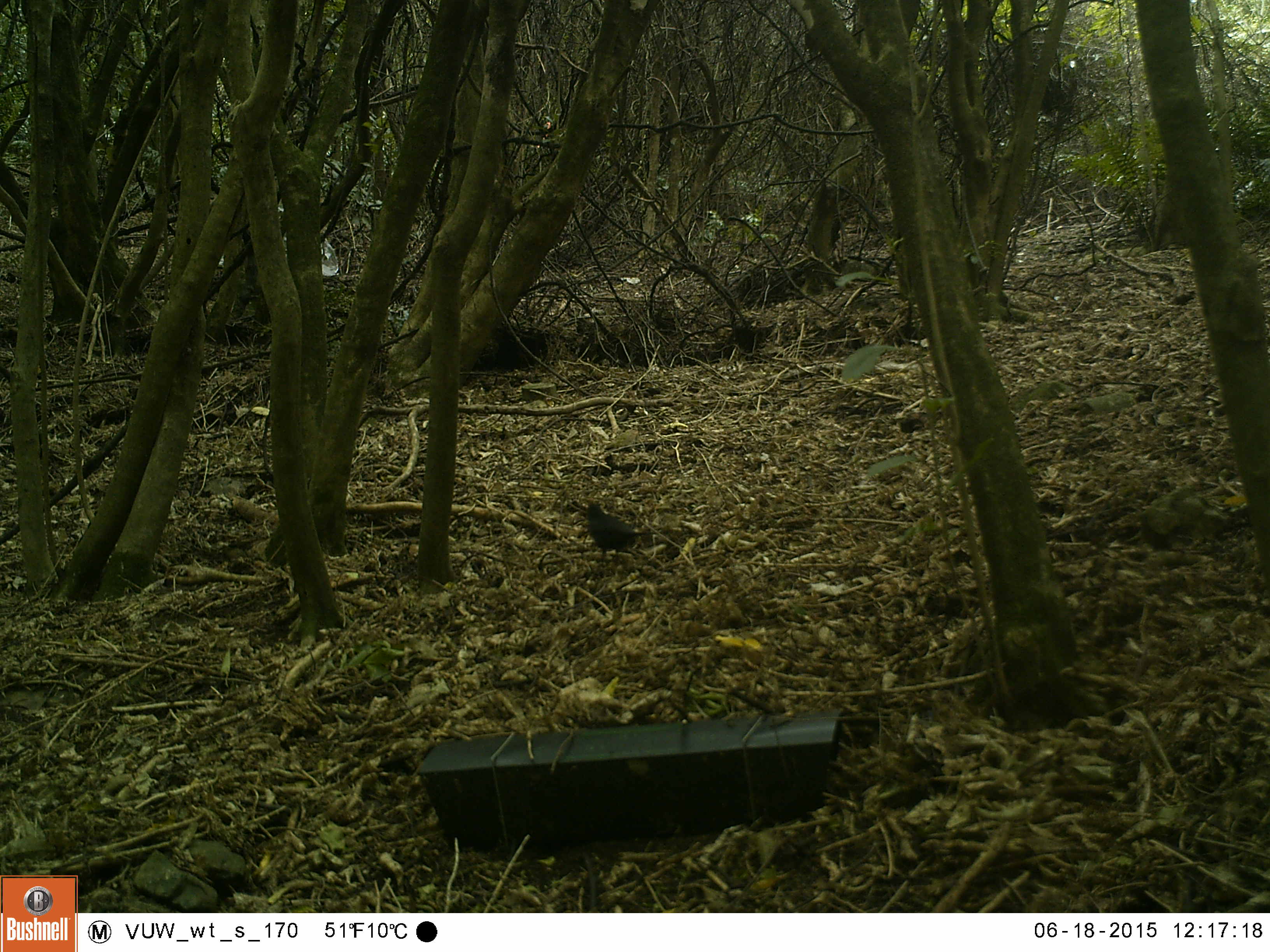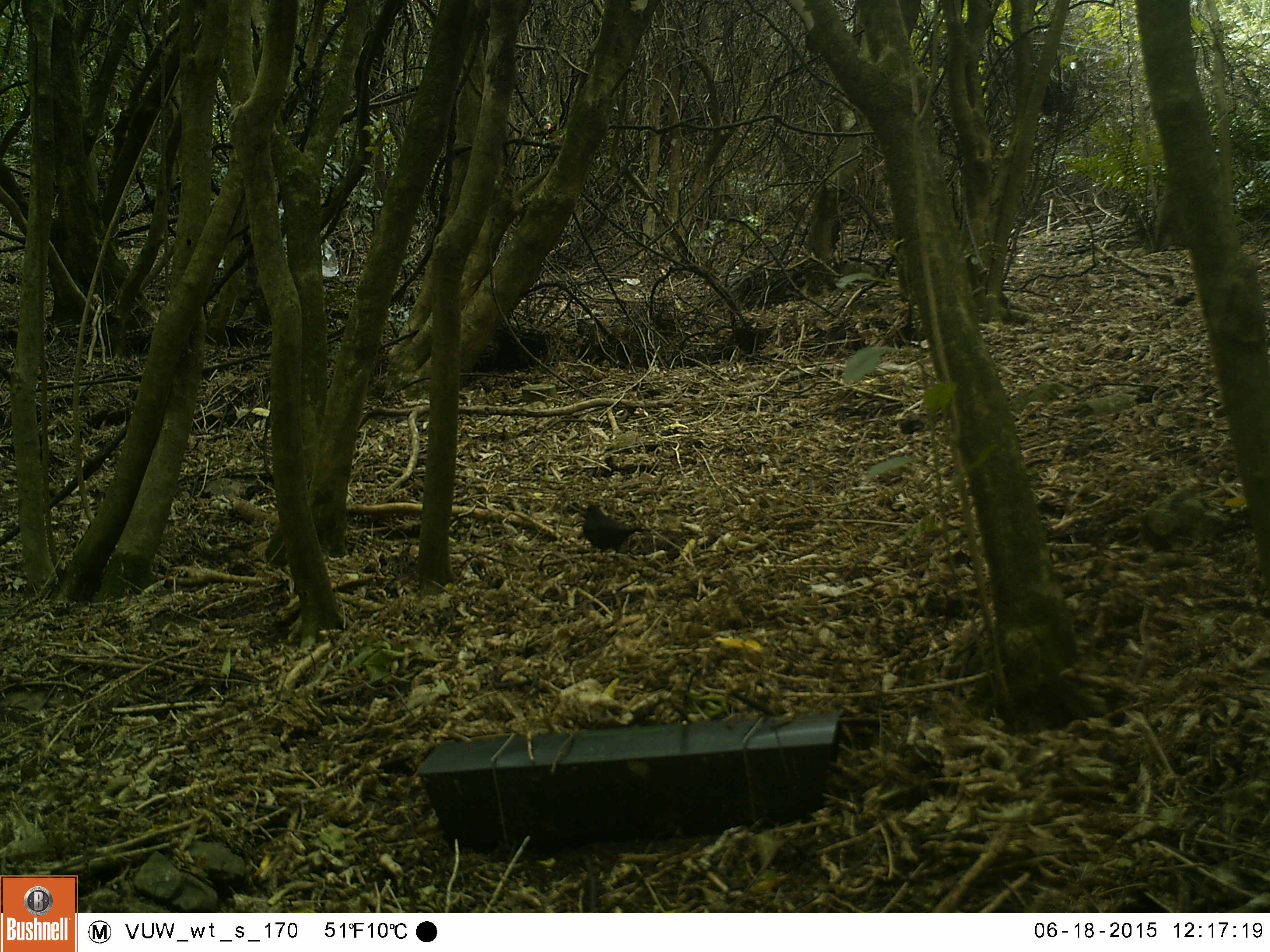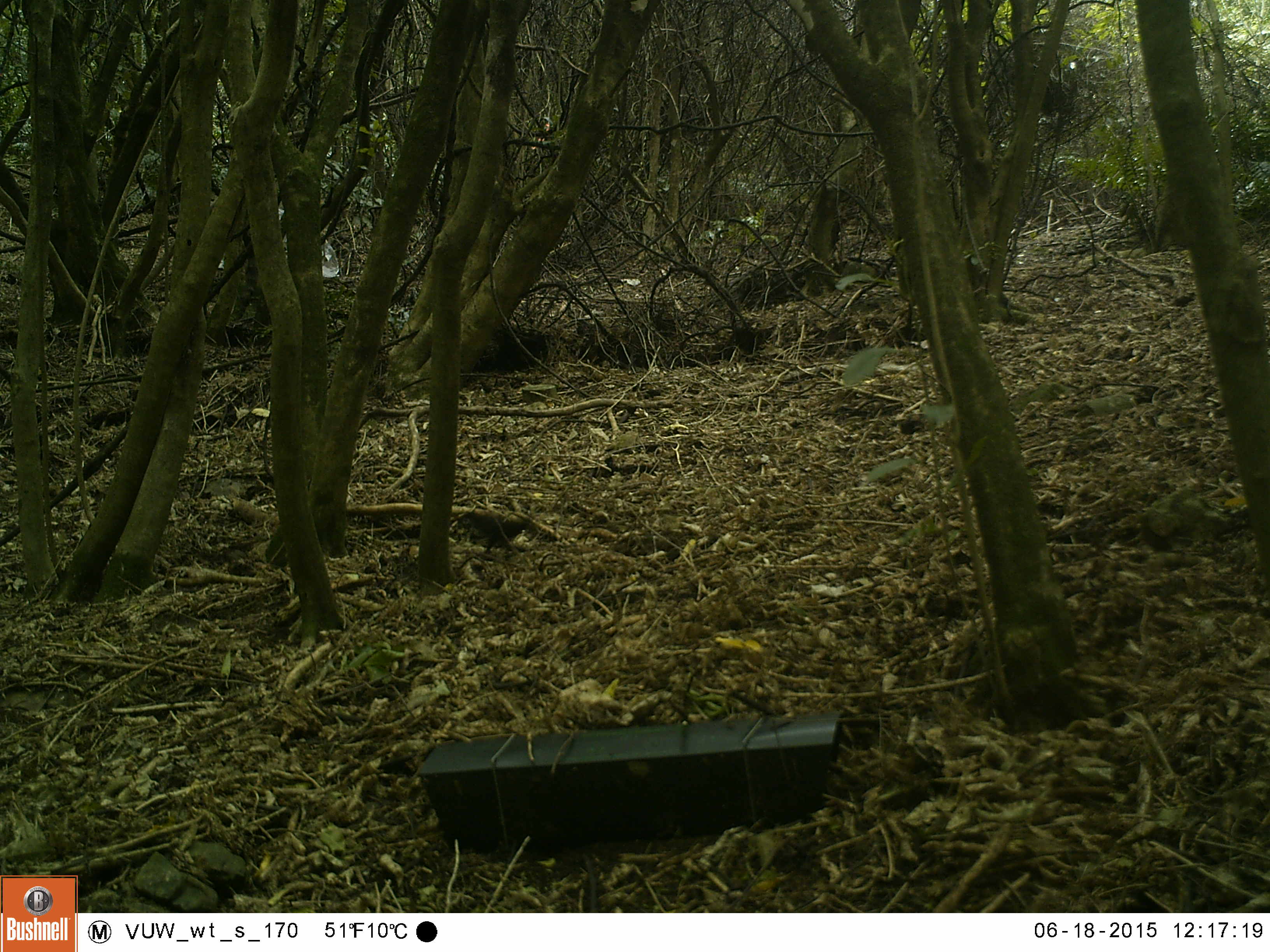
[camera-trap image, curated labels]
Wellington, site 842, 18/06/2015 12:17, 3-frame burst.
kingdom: Animalia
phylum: Chordata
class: Aves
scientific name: Aves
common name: bird